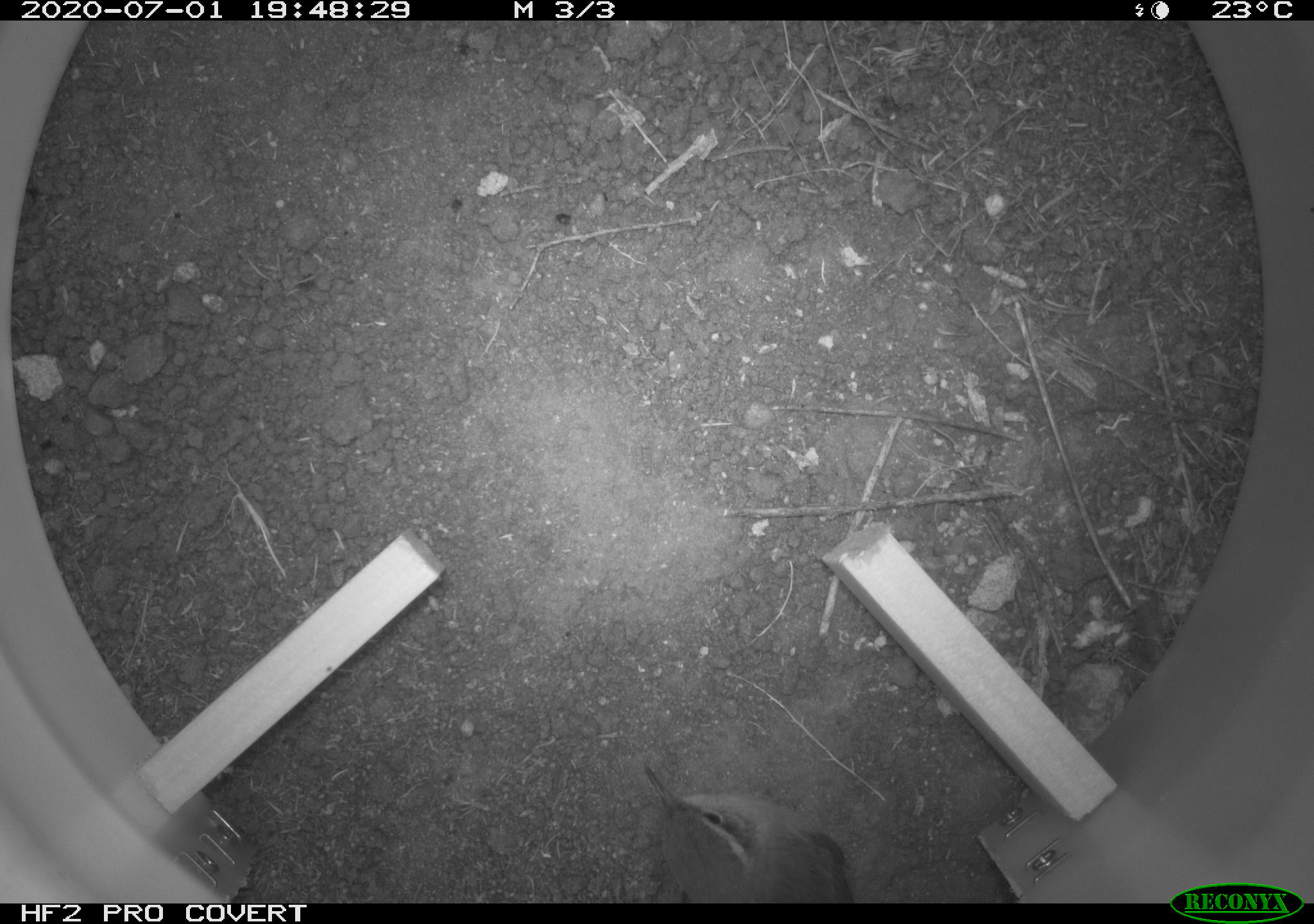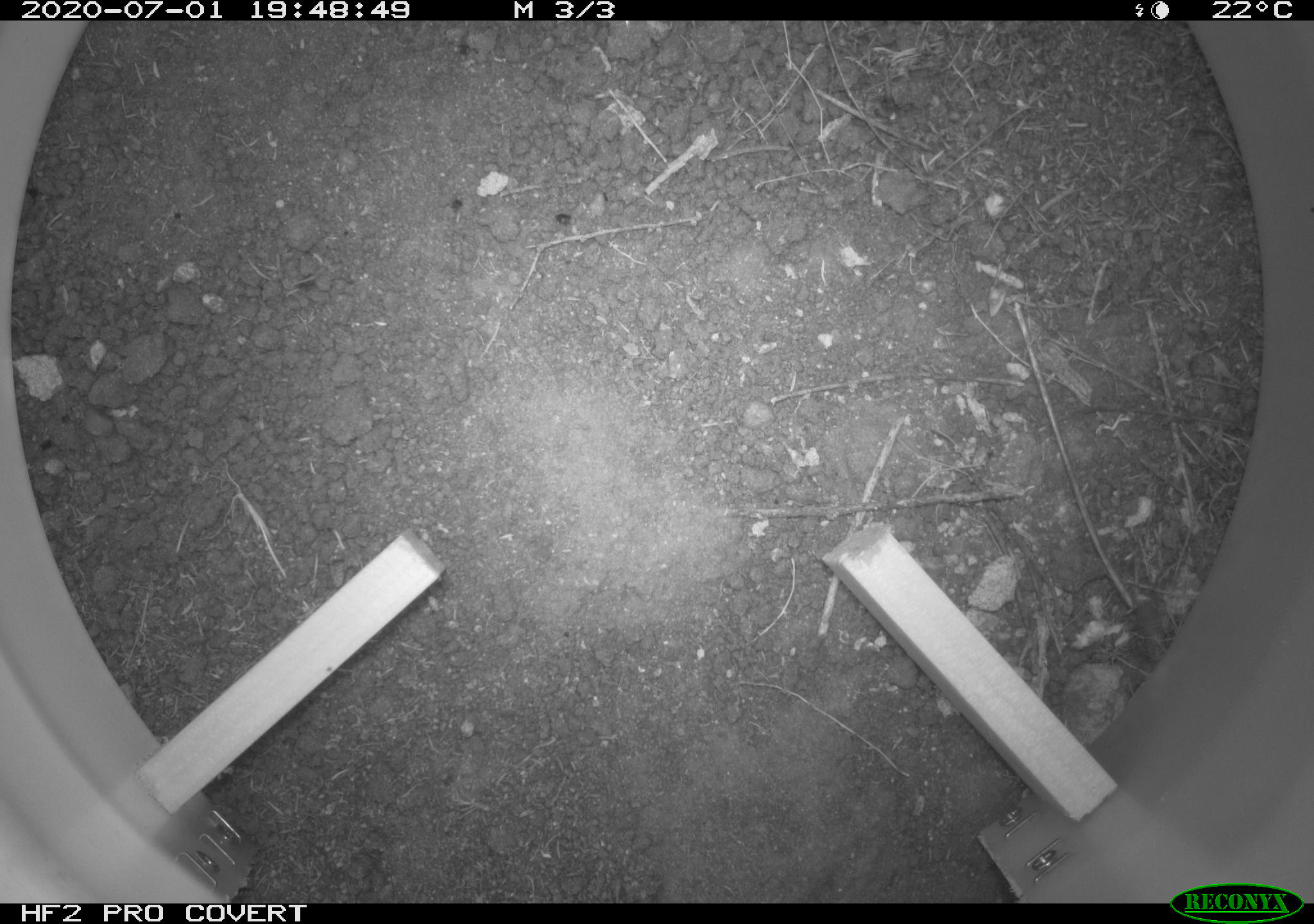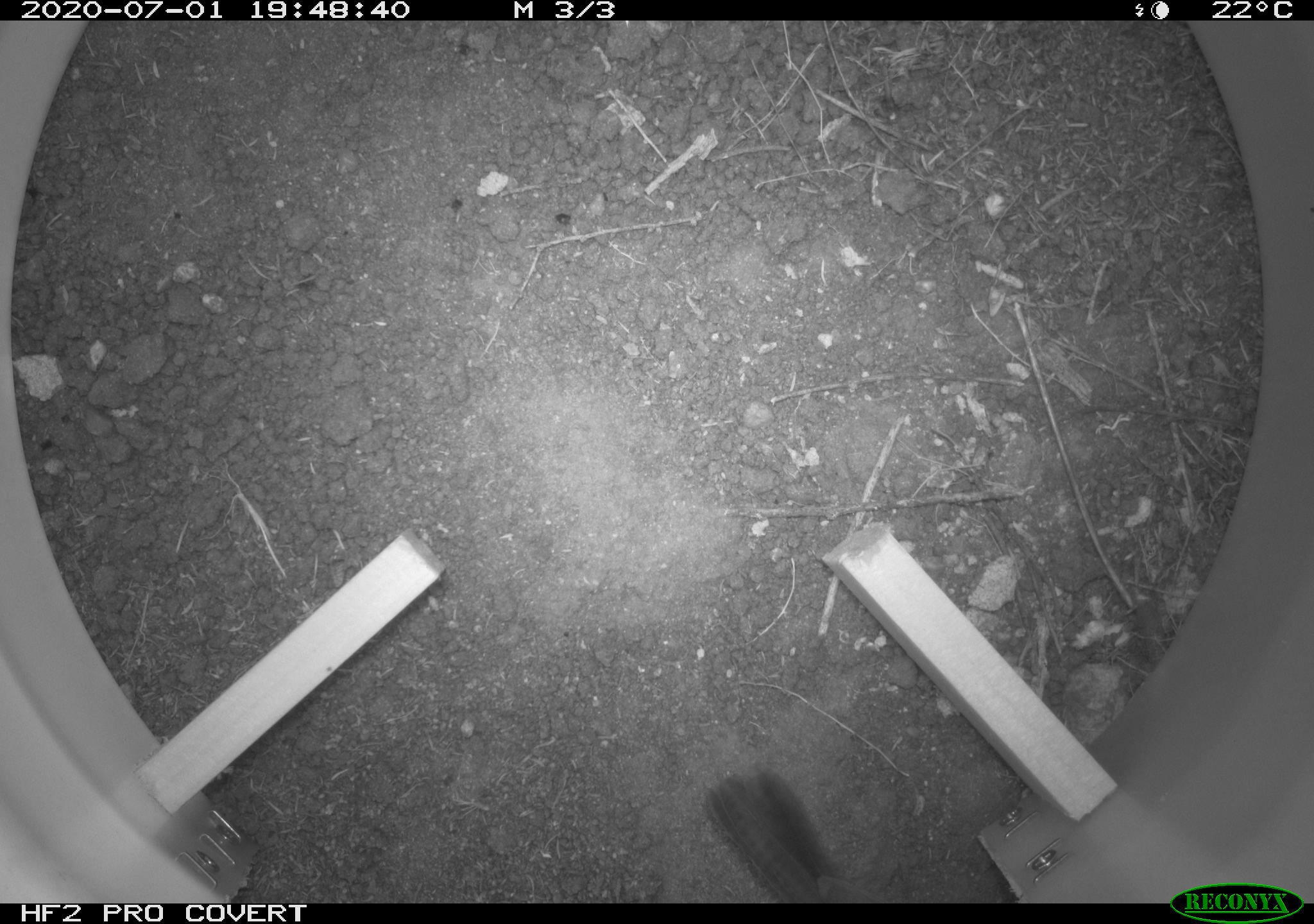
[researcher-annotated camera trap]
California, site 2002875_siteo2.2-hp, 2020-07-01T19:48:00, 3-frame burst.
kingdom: Animalia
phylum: Chordata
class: Aves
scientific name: Aves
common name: bird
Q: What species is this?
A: Bird (Aves).